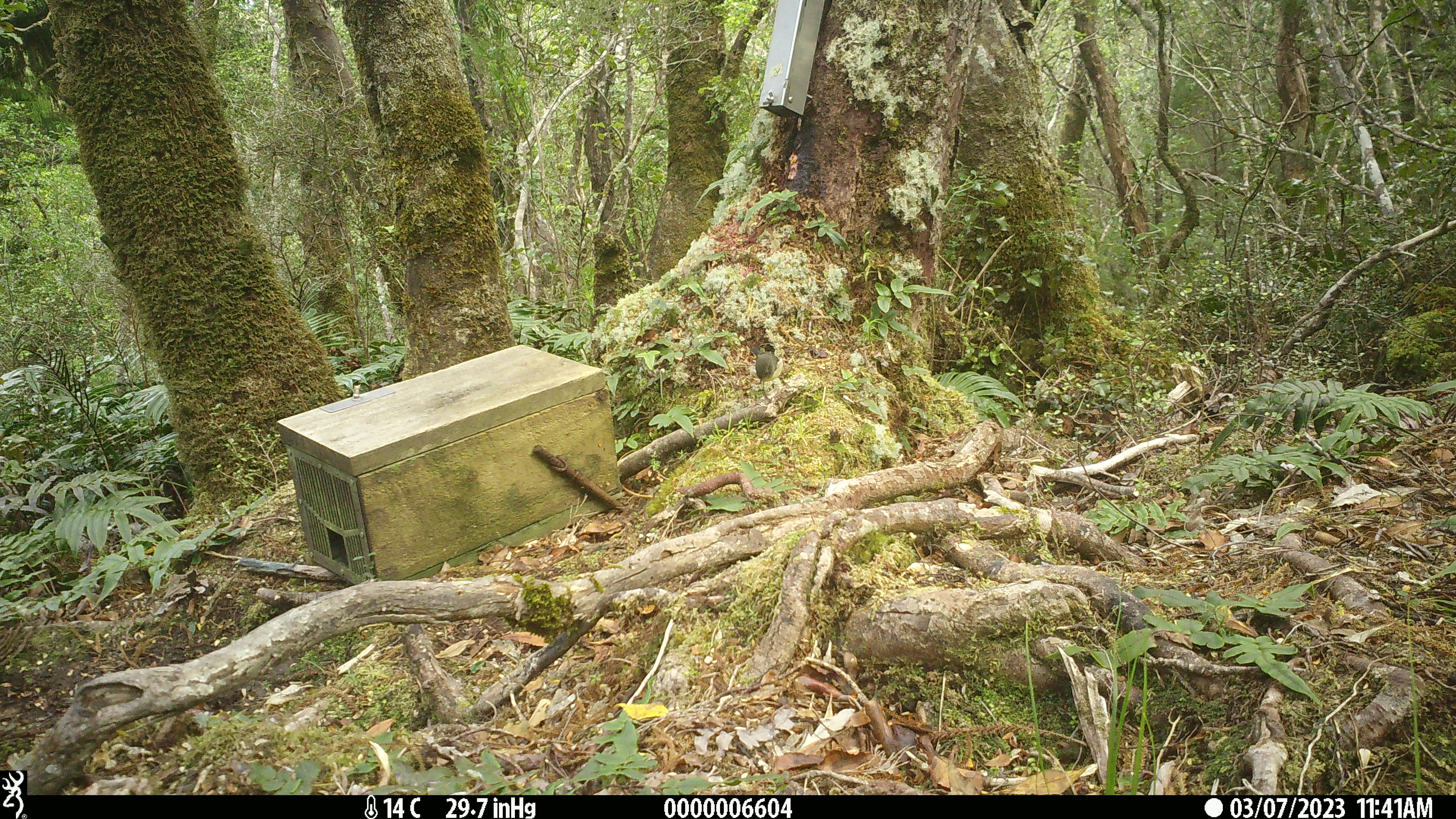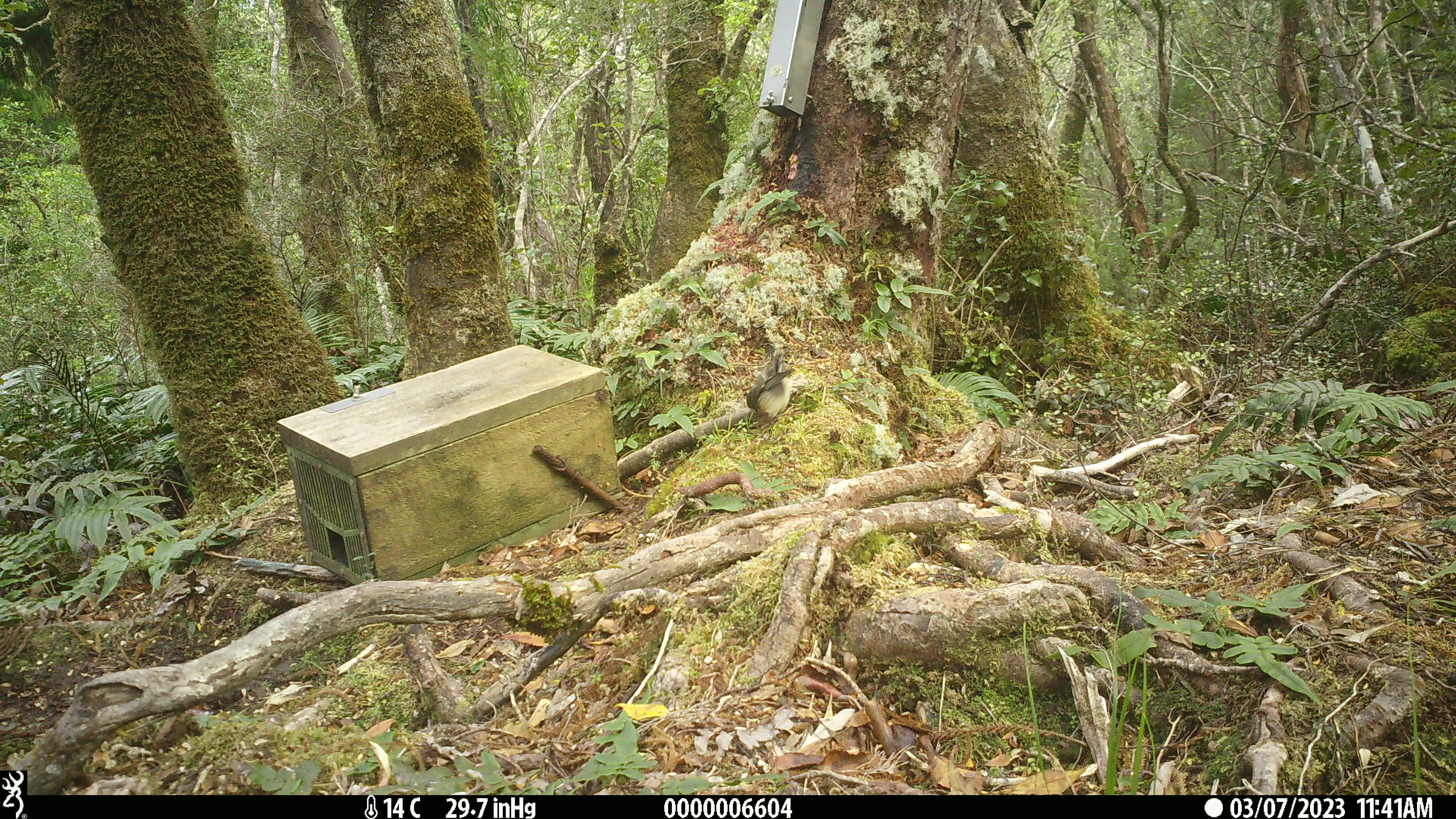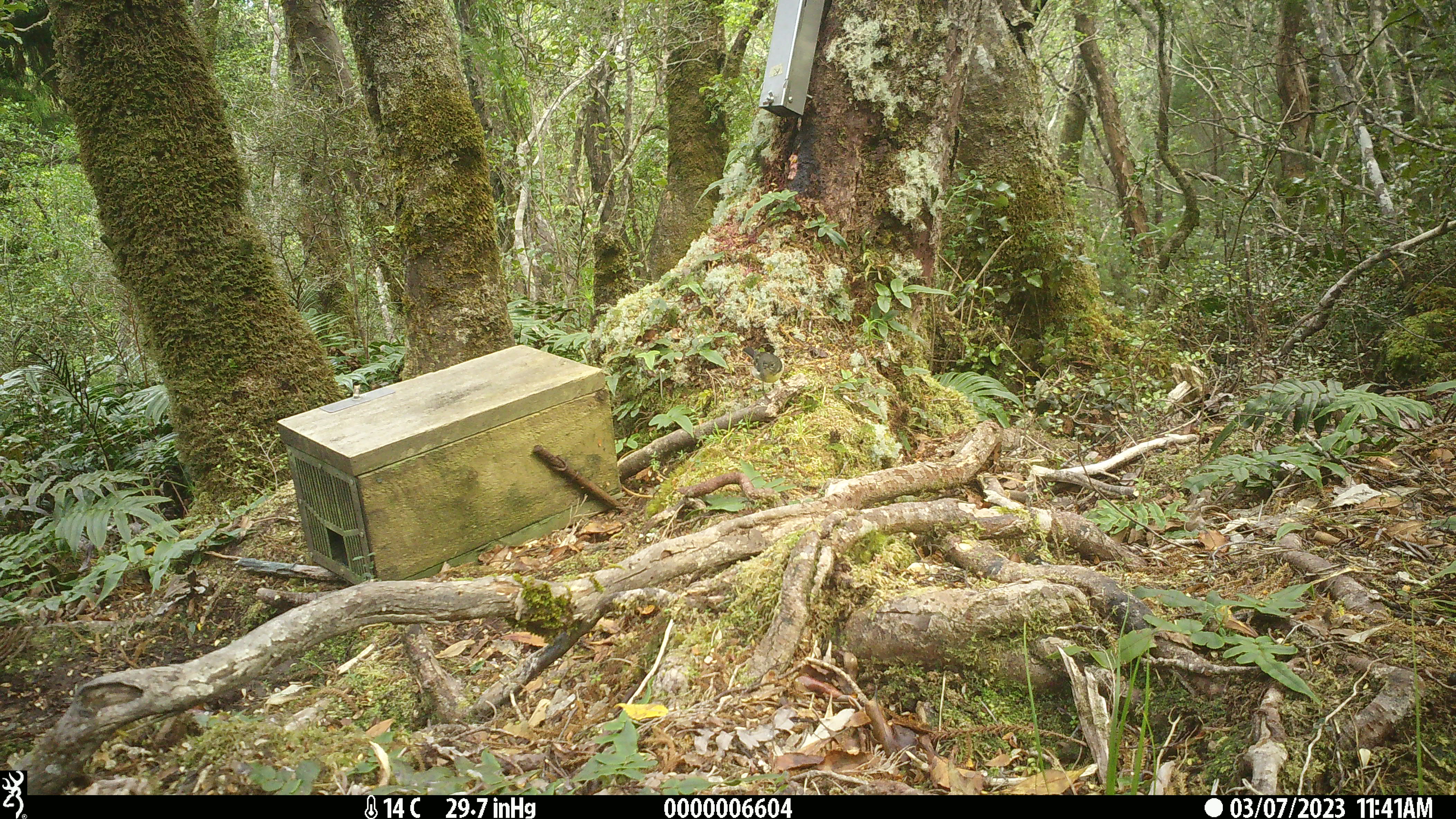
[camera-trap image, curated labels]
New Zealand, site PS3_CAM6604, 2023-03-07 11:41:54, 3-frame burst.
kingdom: Animalia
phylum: Chordata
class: Aves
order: Passeriformes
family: Petroicidae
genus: Petroica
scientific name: Petroica macrocephala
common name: tomtit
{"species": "tomtit (Petroica macrocephala)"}